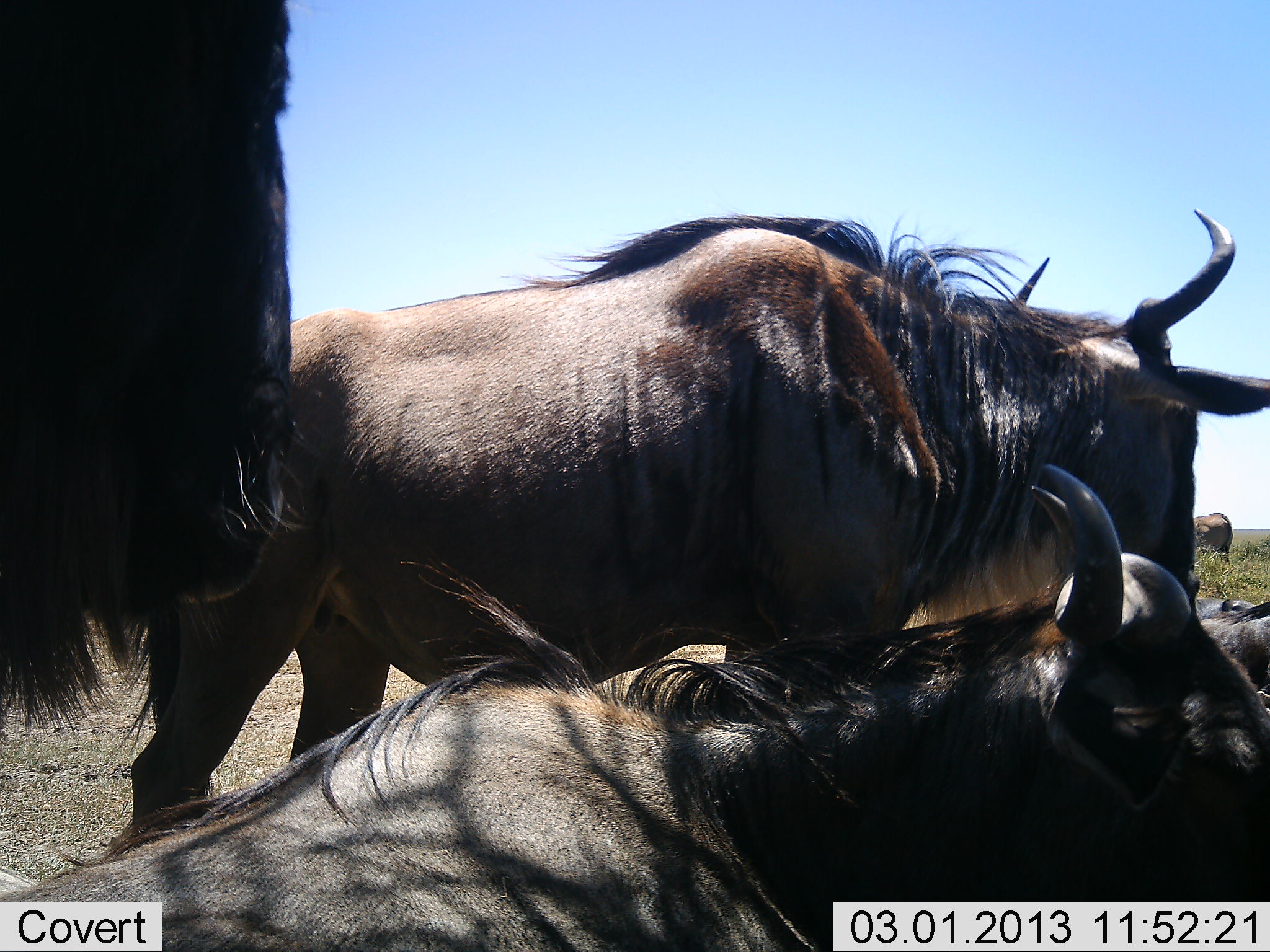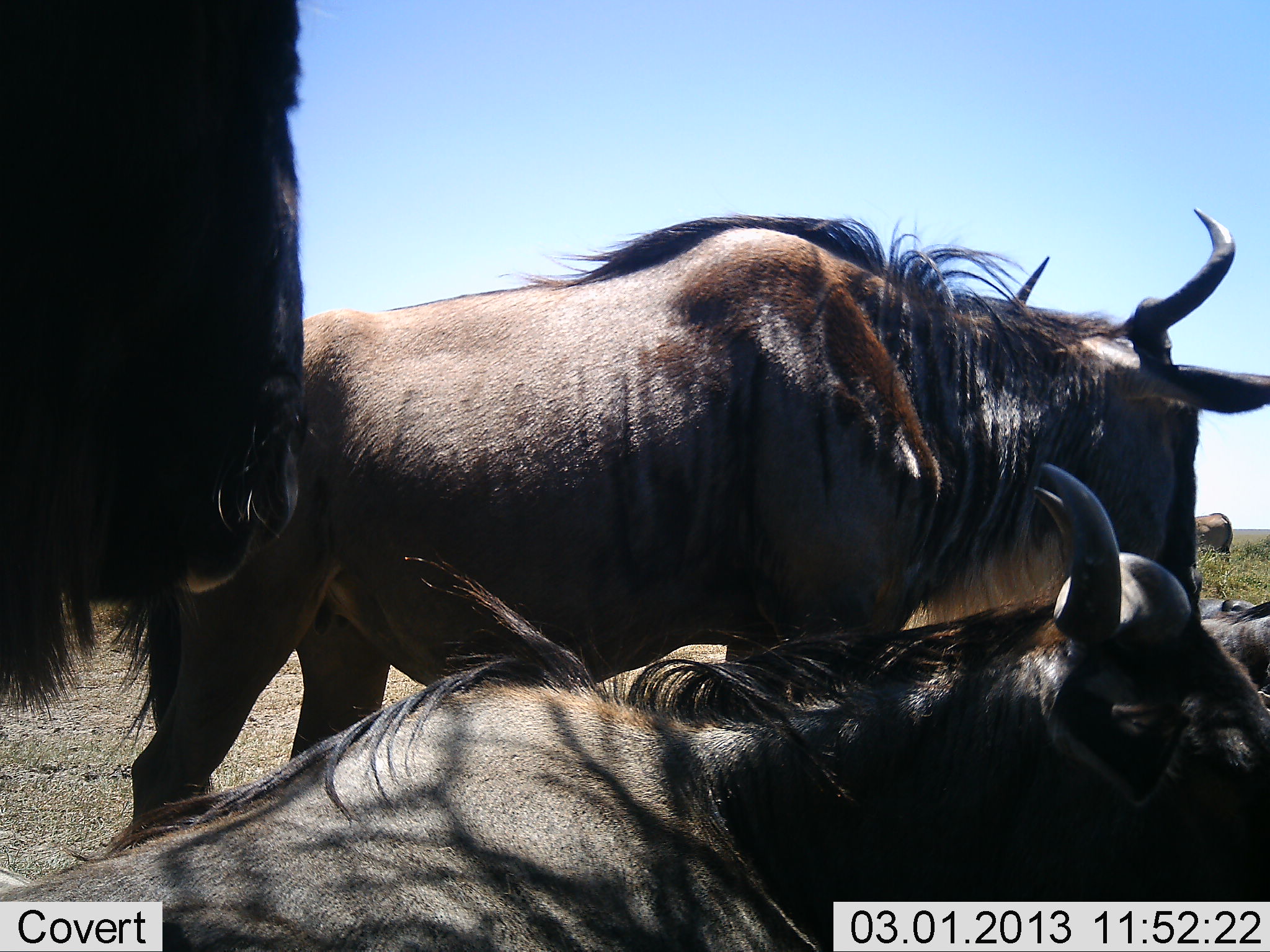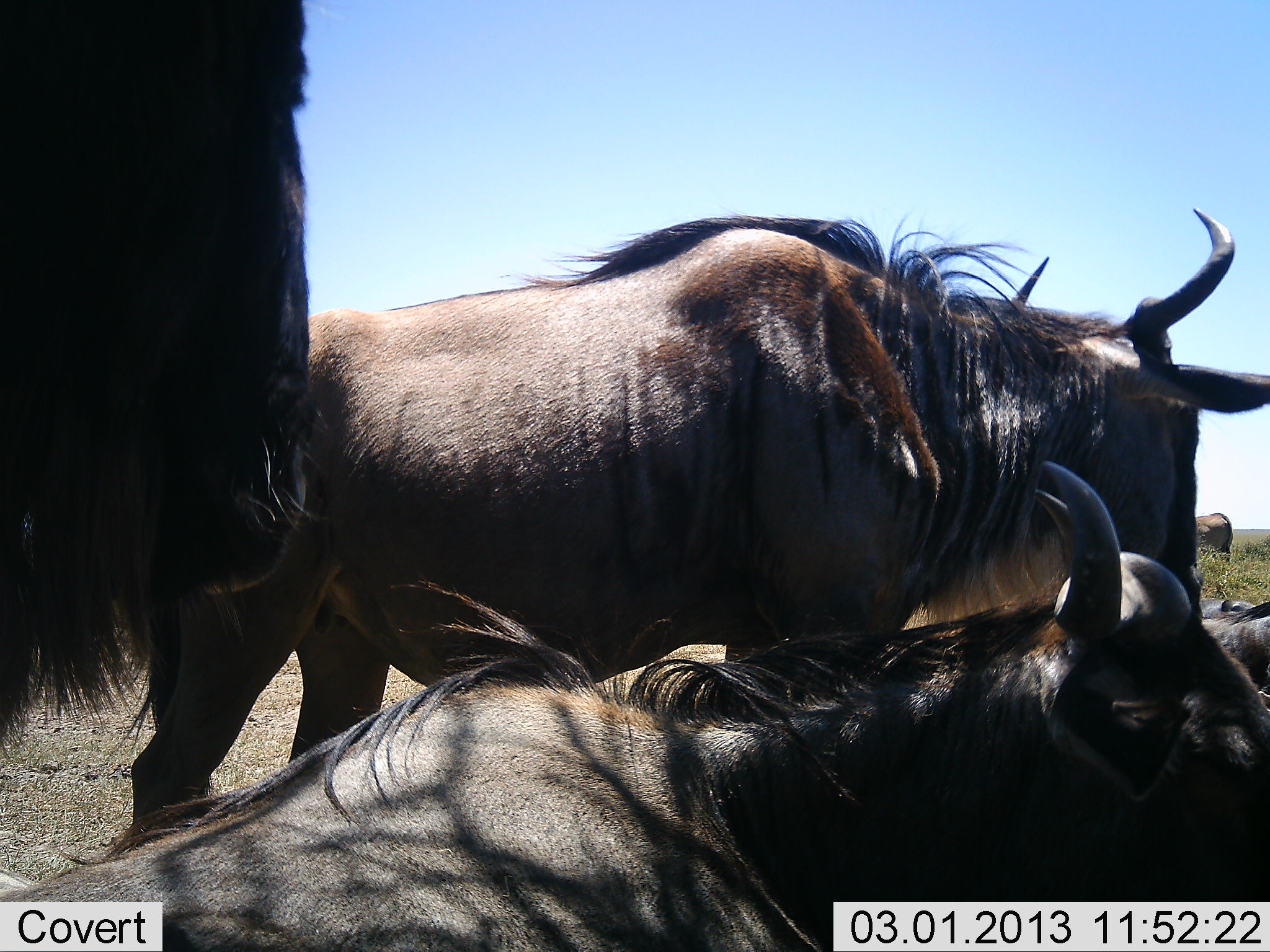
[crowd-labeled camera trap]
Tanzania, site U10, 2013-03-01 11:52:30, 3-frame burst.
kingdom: Animalia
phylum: Chordata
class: Mammalia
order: Artiodactyla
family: Bovidae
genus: Connochaetes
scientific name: Connochaetes taurinus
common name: blue wildebeest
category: wildebeest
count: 5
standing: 57%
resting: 93%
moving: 3%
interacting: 0%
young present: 0%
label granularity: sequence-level